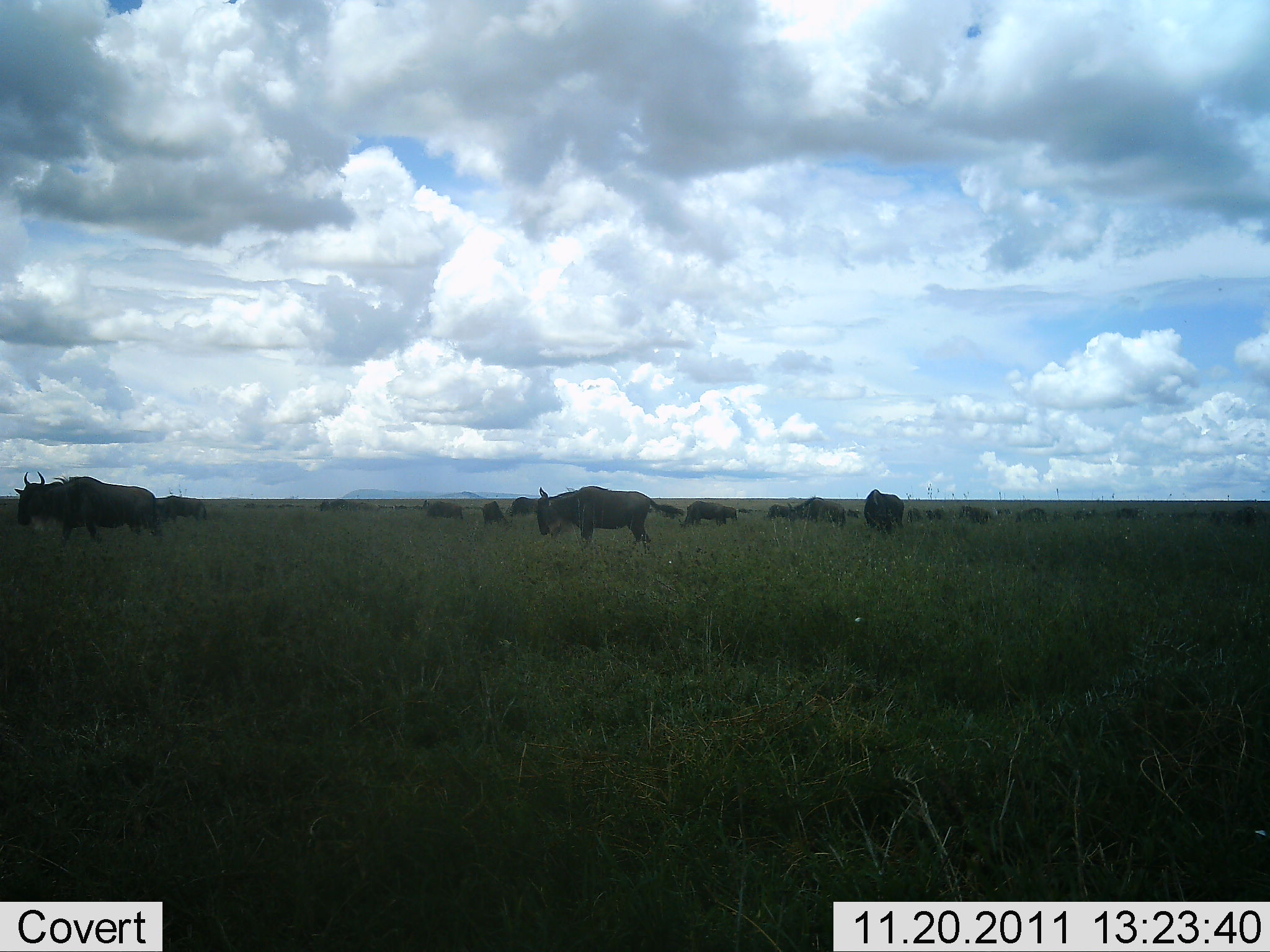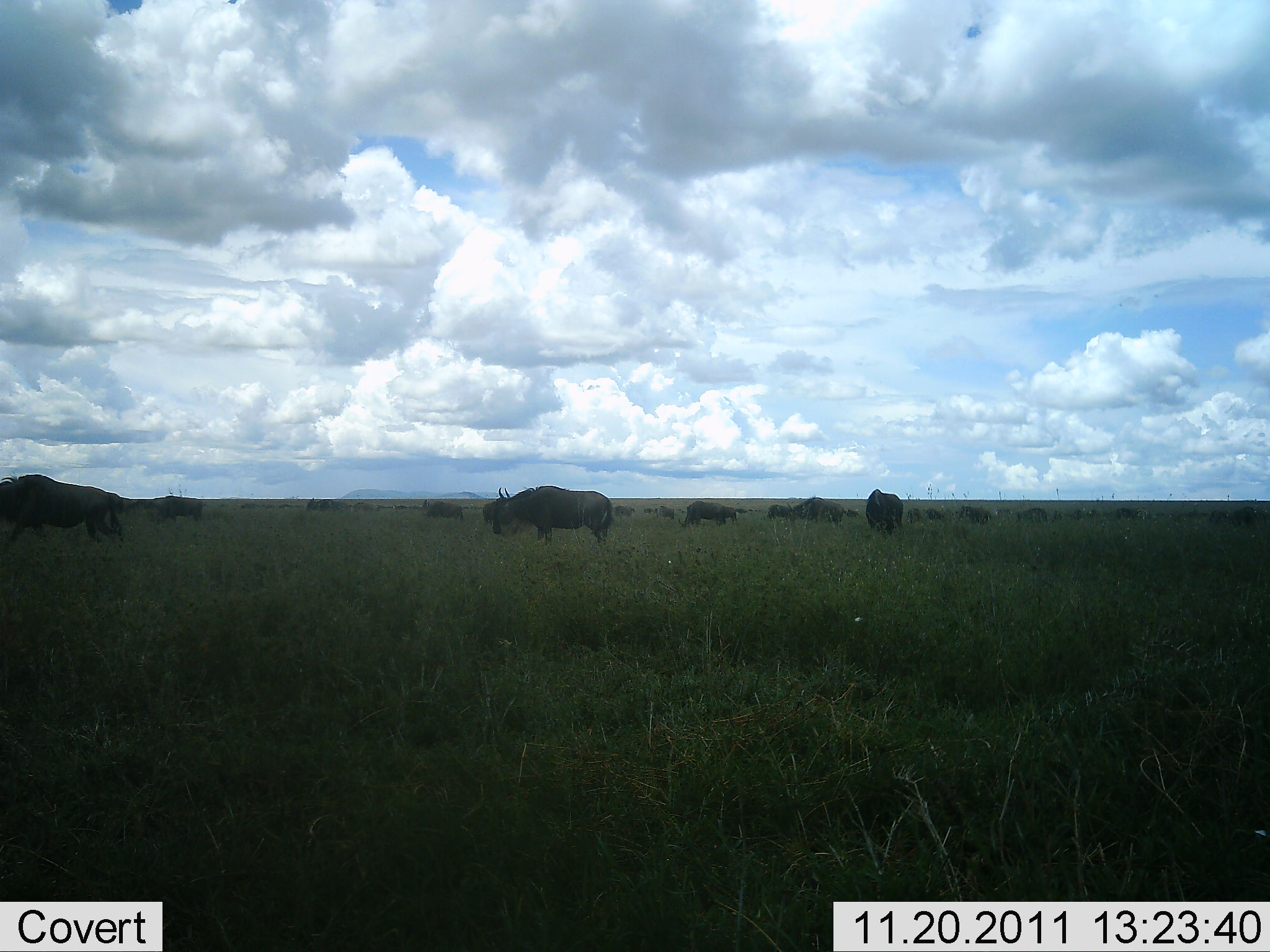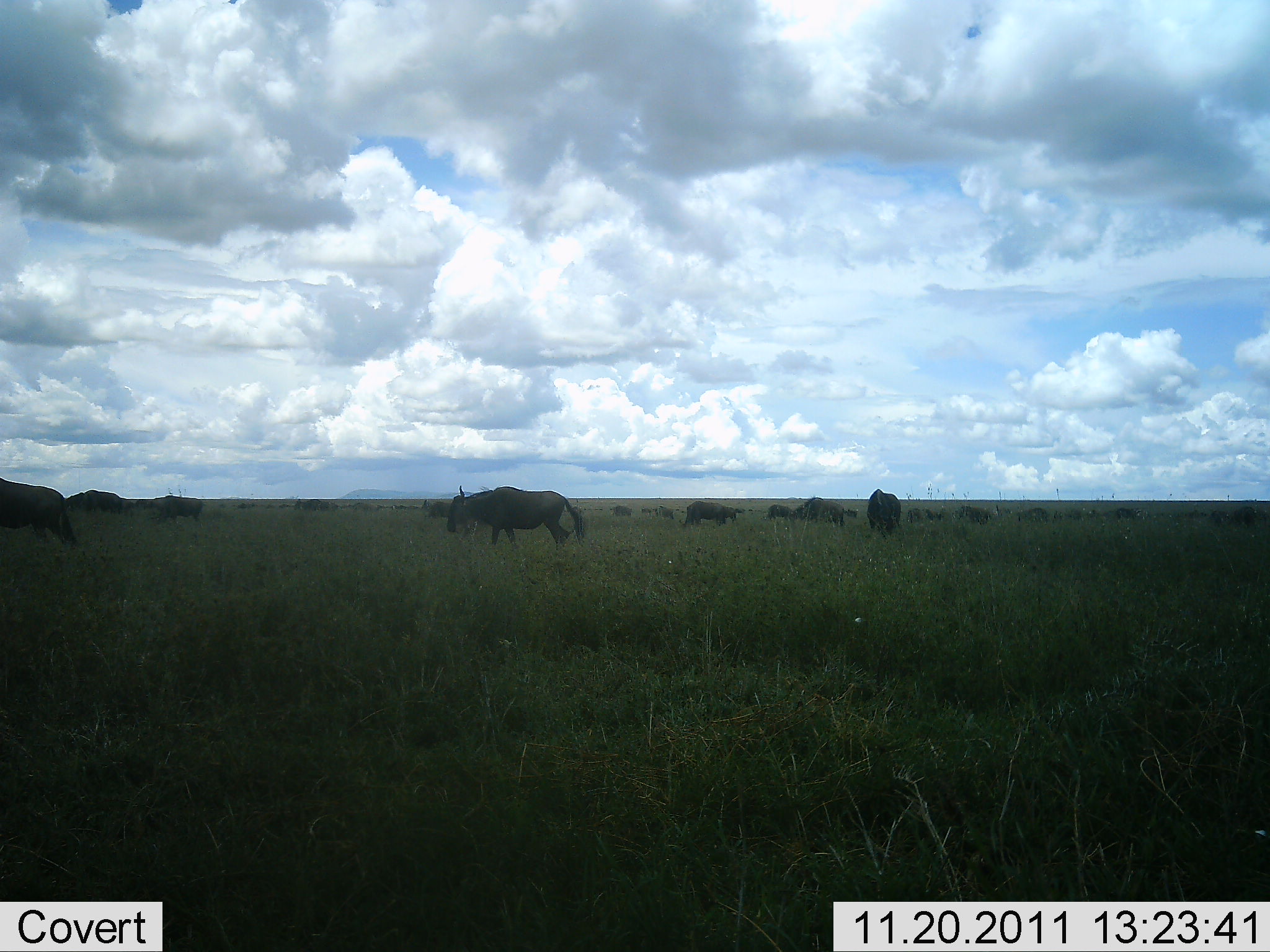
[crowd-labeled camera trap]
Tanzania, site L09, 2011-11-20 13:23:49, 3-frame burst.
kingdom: Animalia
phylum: Chordata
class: Mammalia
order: Artiodactyla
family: Bovidae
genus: Connochaetes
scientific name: Connochaetes taurinus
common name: blue wildebeest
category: wildebeest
Wildebeest (blue wildebeest) (Connochaetes taurinus), count 11-50. Behavior (volunteer vote fractions): standing 55%, resting 0%, moving 100%, interacting 0%. Young present (vote fraction): 0%. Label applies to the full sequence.